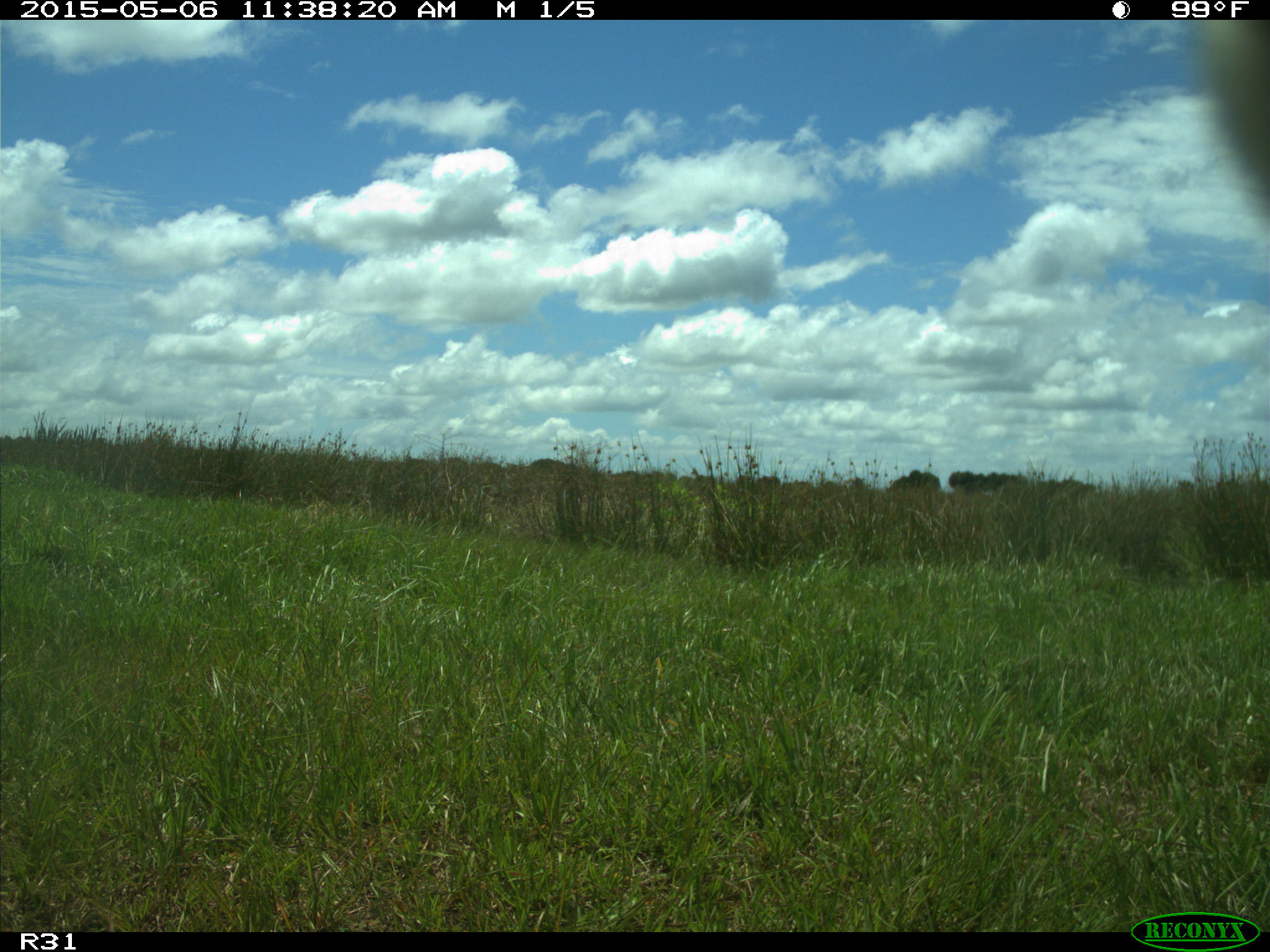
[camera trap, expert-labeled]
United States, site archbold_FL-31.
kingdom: Animalia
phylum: Chordata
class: Mammalia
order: Artiodactyla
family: Bovidae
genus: Bos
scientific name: Bos taurus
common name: domestic cow